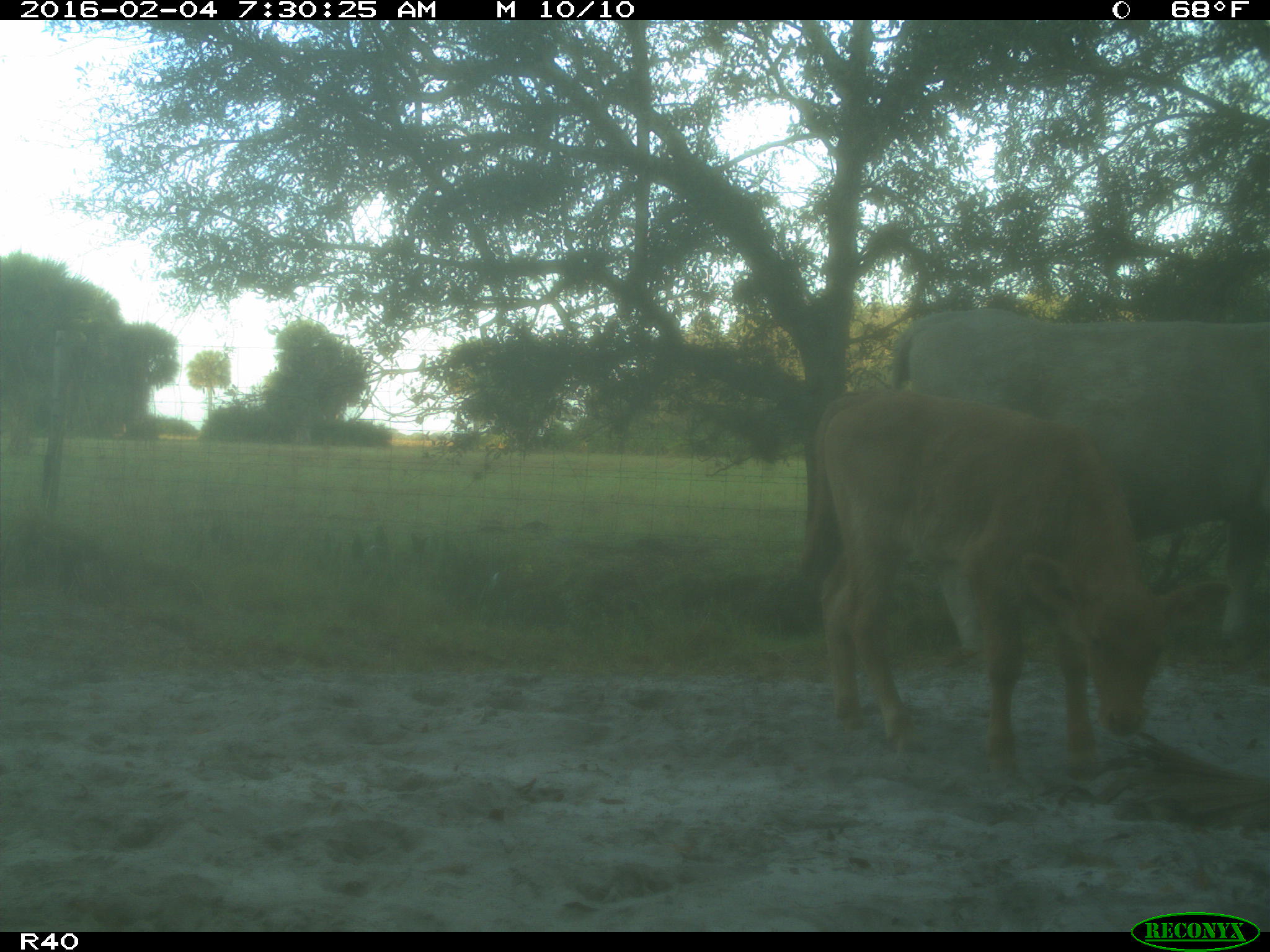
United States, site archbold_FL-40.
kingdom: Animalia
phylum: Chordata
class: Mammalia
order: Artiodactyla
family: Bovidae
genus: Bos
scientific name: Bos taurus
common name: domestic cow